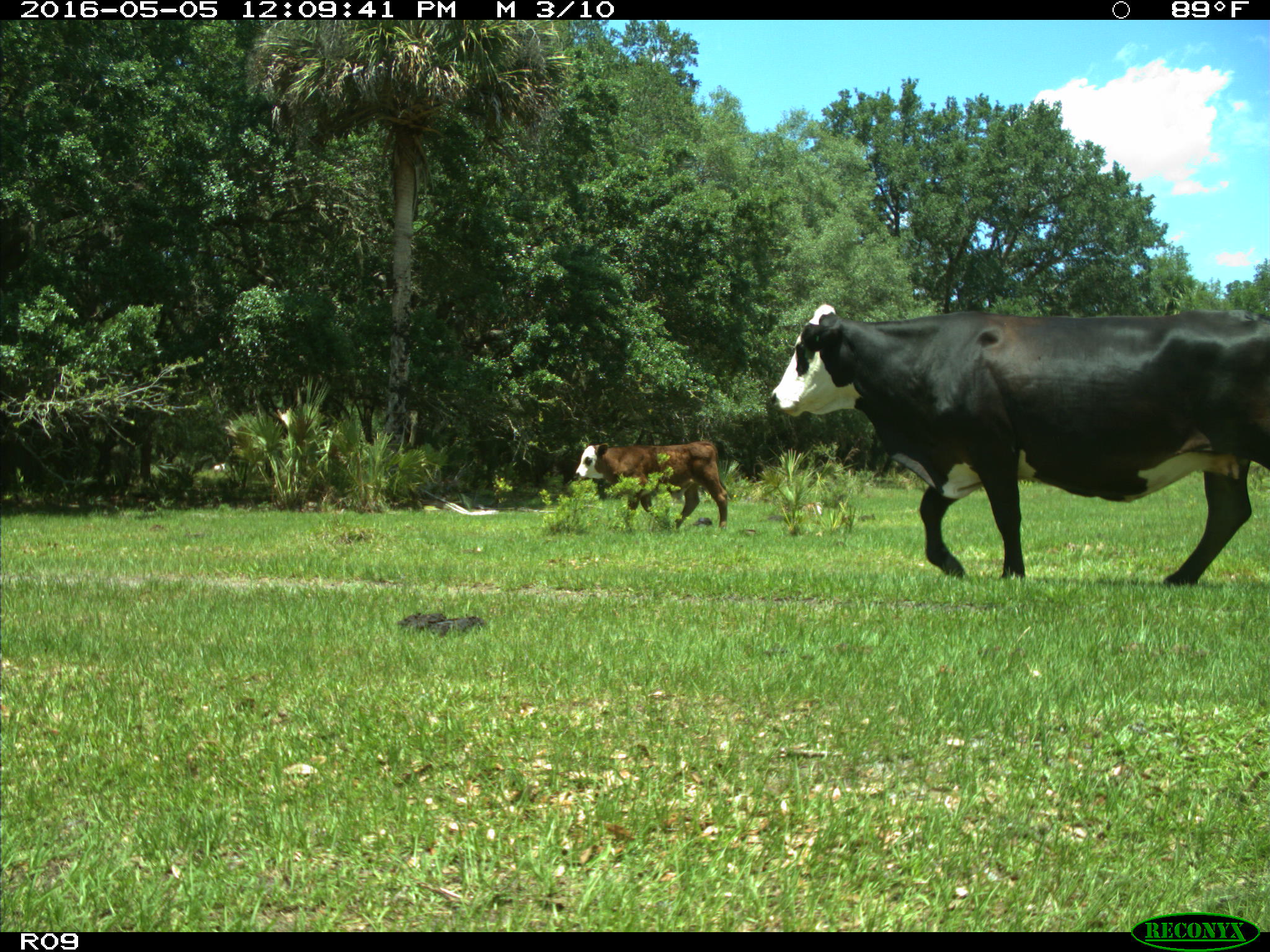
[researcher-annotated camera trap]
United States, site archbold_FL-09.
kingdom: Animalia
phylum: Chordata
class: Mammalia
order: Artiodactyla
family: Bovidae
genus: Bos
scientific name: Bos taurus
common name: domestic cow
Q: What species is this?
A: Bos taurus (domestic cow).